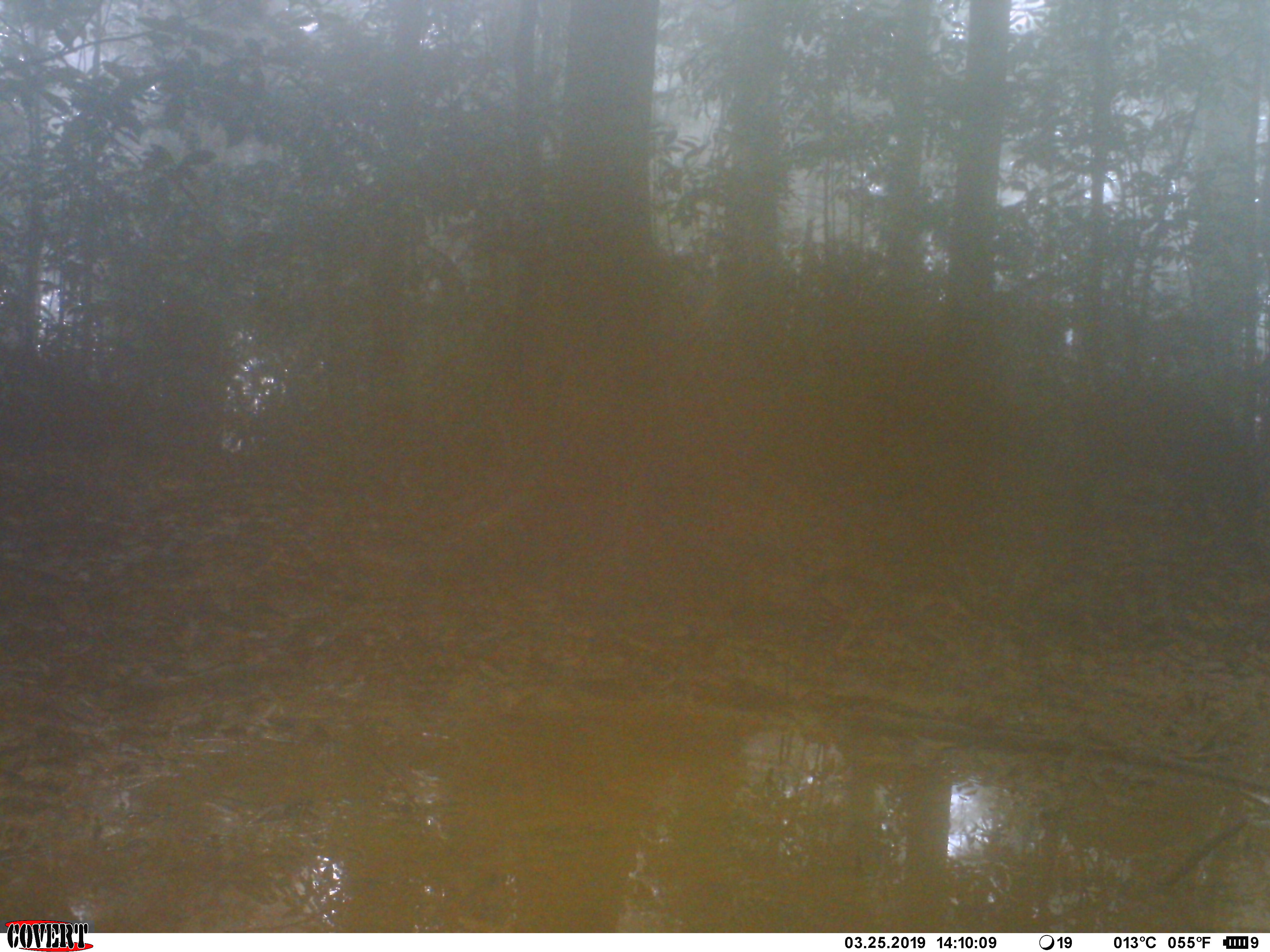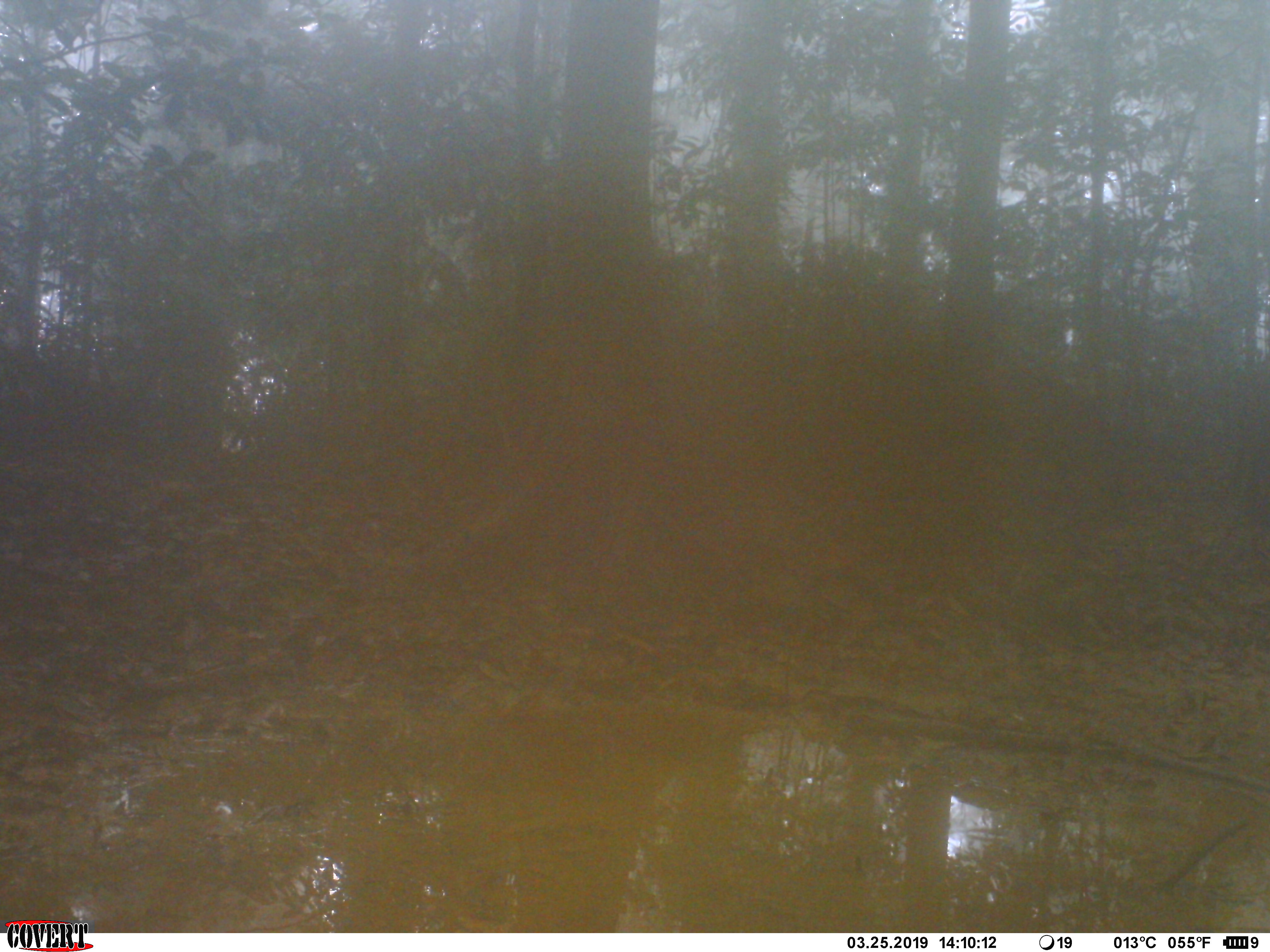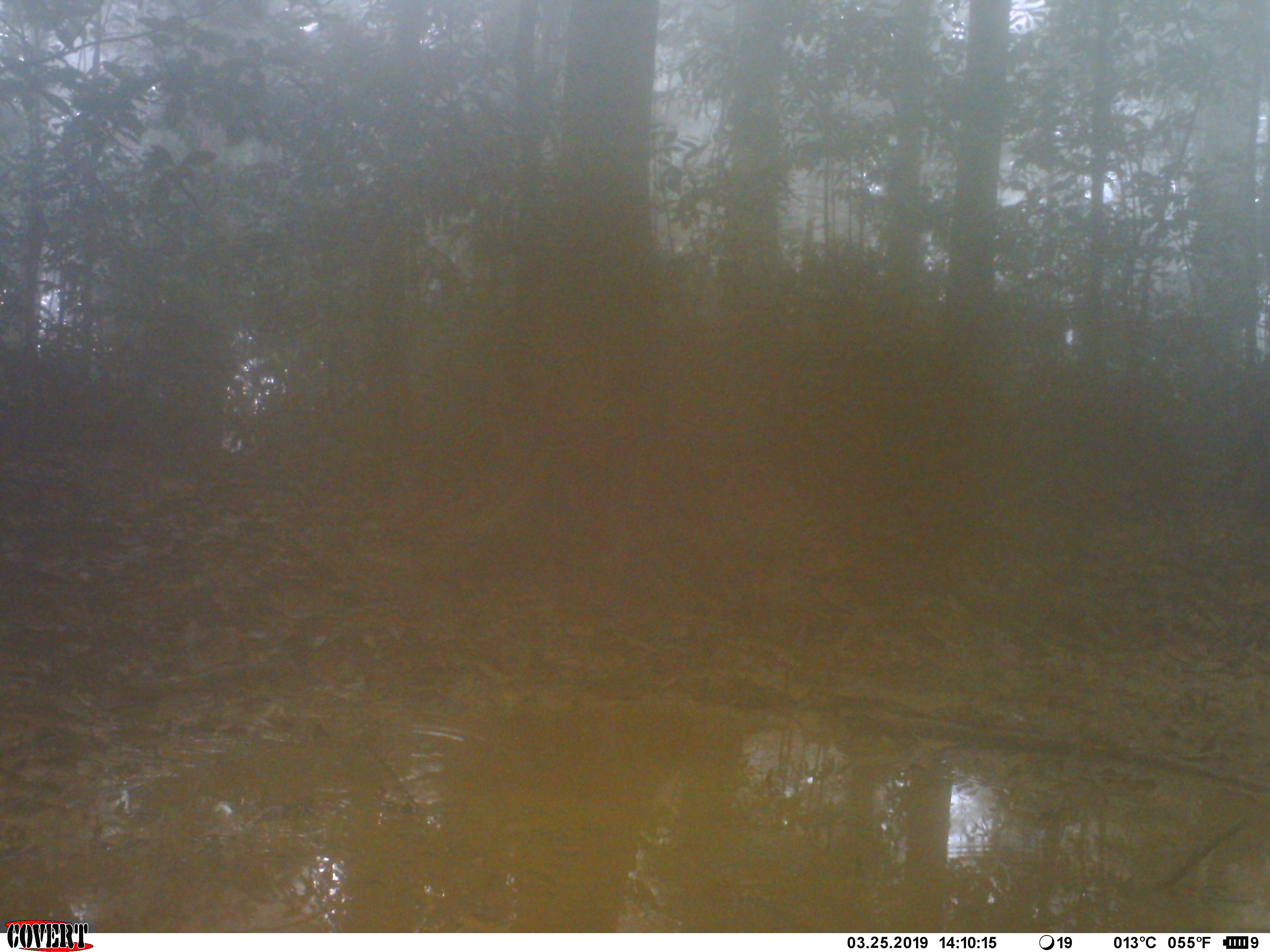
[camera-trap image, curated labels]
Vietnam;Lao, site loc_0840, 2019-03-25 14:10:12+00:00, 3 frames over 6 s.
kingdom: Animalia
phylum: Chordata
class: Mammalia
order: Artiodactyla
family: Suidae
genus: Sus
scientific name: Sus scrofa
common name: eurasian wild pig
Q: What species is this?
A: Eurasian wild pig (Sus scrofa).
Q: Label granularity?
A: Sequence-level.